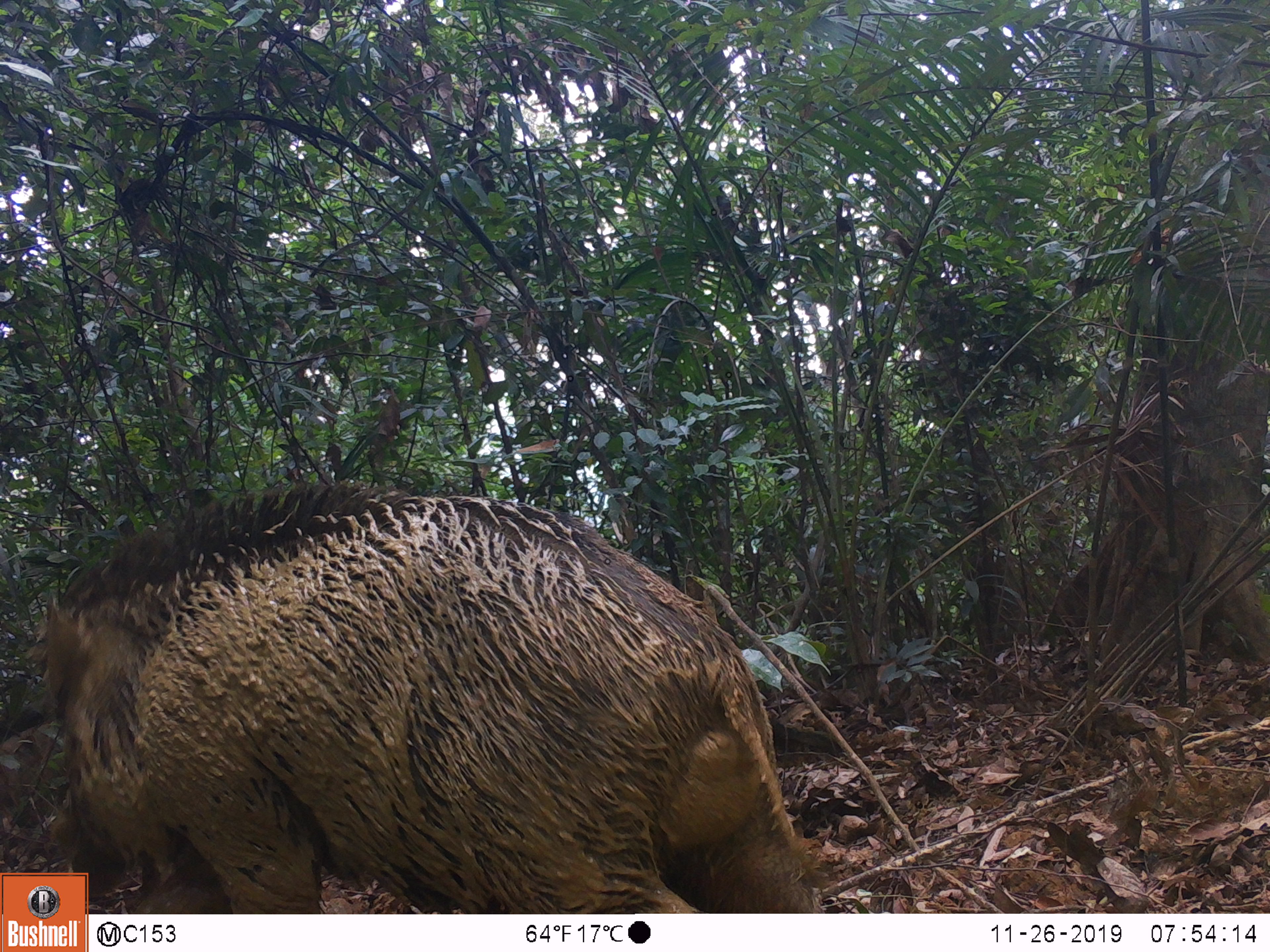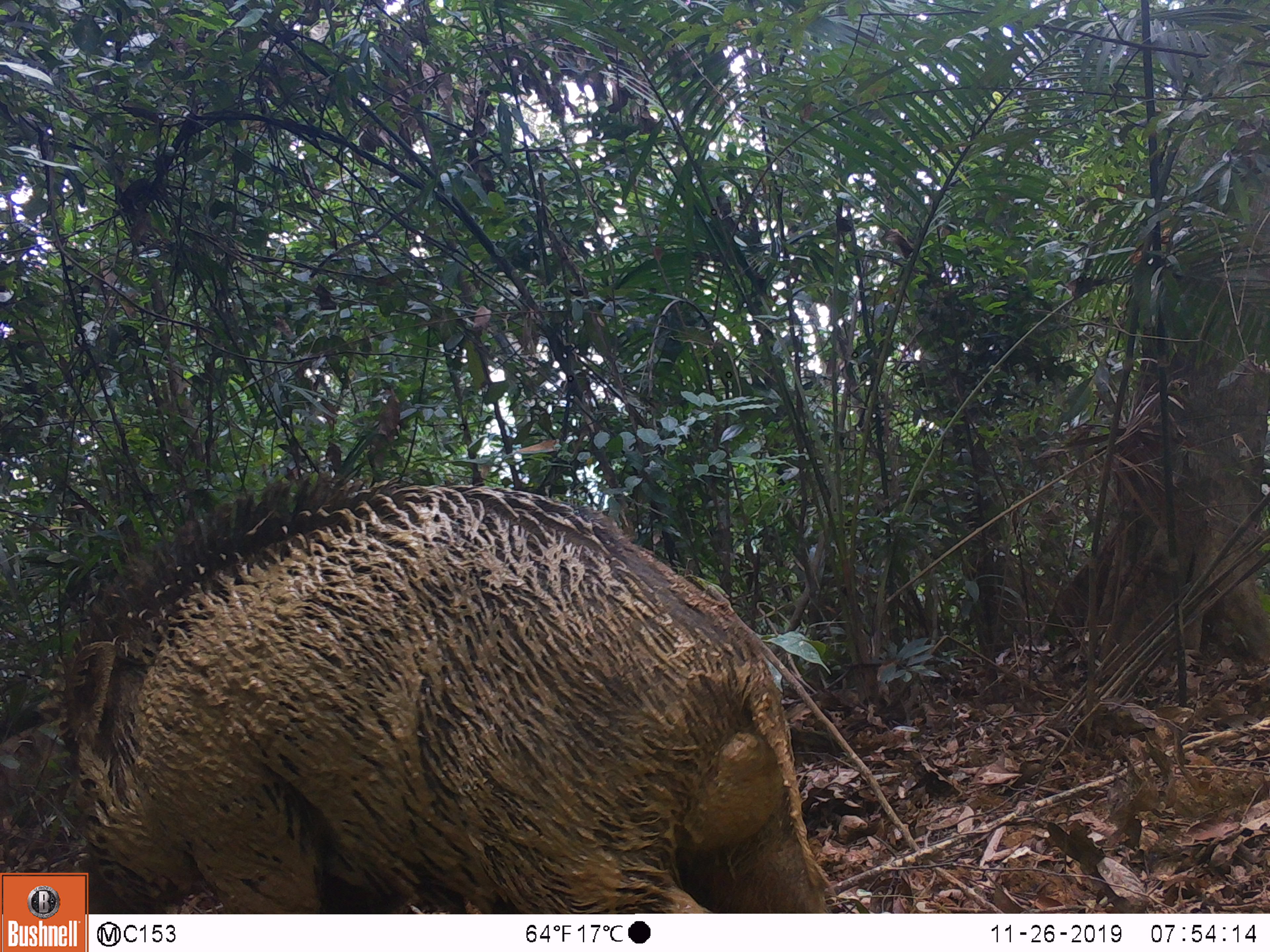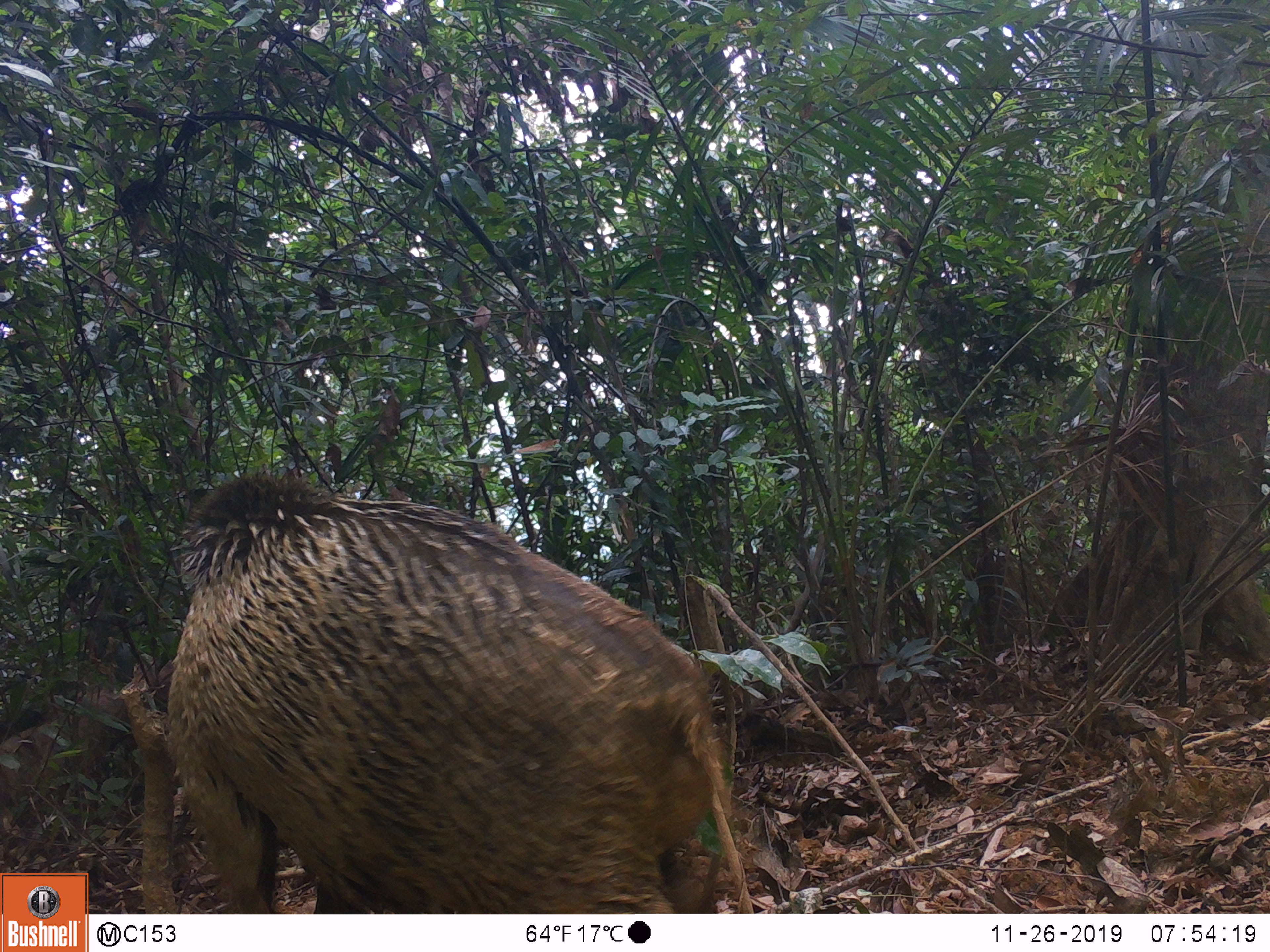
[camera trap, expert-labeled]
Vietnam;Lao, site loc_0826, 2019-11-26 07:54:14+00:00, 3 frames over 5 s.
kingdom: Animalia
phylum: Chordata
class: Mammalia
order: Artiodactyla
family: Suidae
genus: Sus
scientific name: Sus scrofa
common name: eurasian wild pig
Eurasian wild pig (Sus scrofa). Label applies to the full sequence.